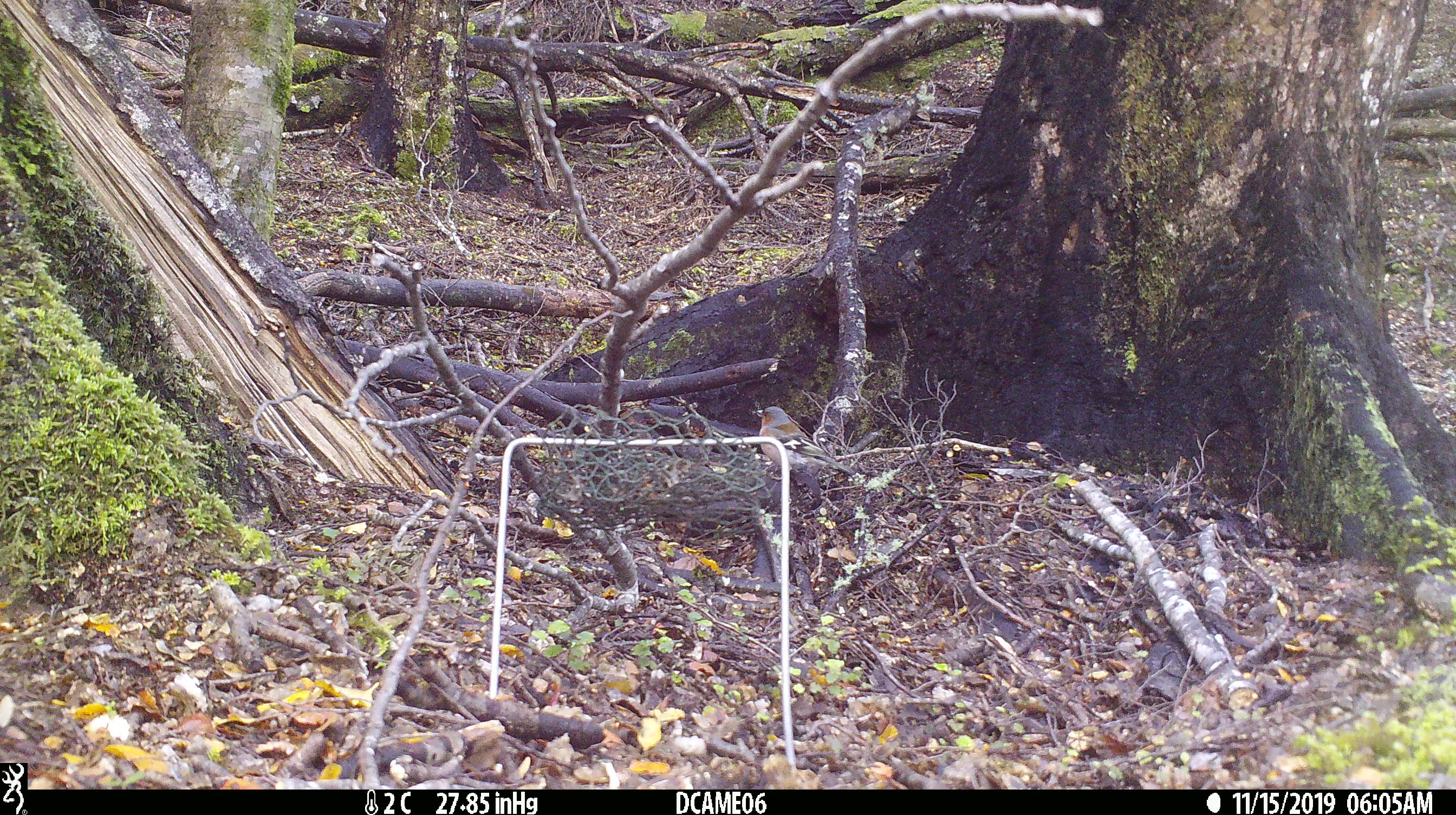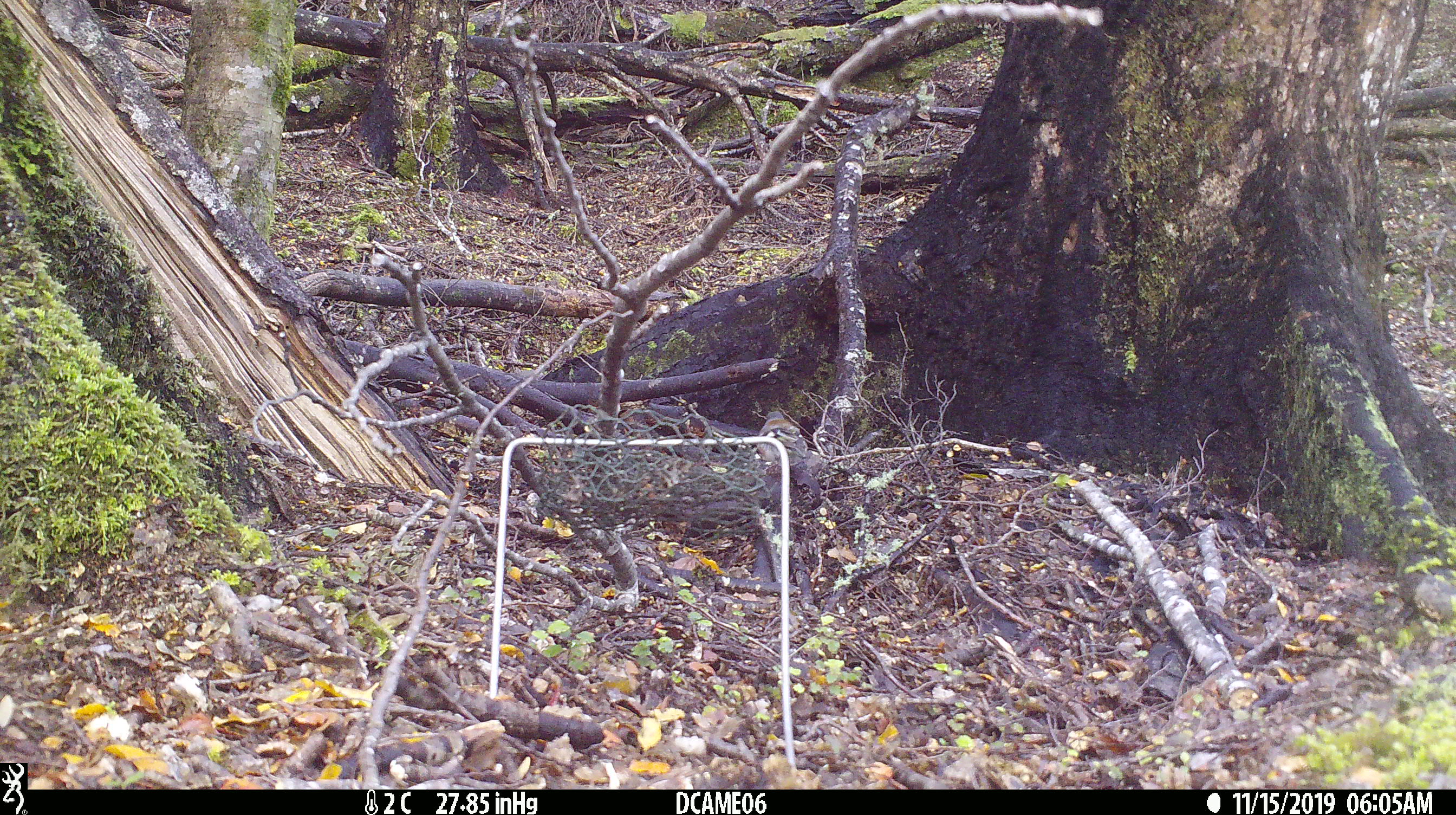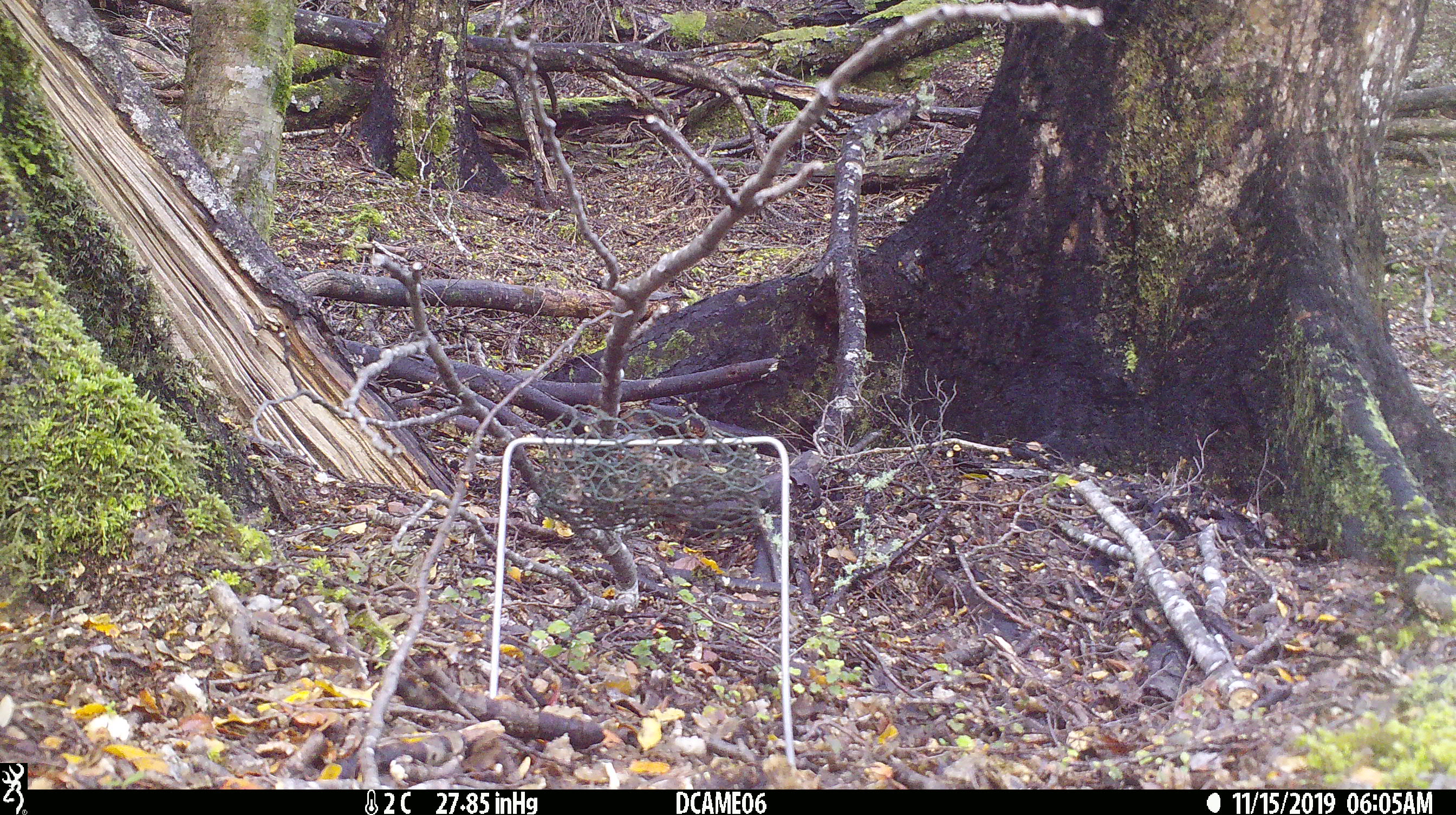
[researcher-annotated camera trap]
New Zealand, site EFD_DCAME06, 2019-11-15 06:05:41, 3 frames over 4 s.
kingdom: Animalia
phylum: Chordata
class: Aves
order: Passeriformes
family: Fringillidae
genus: Fringilla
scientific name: Fringilla coelebs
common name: common chaffinch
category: chaffinch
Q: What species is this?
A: Chaffinch (common chaffinch) (Fringilla coelebs).